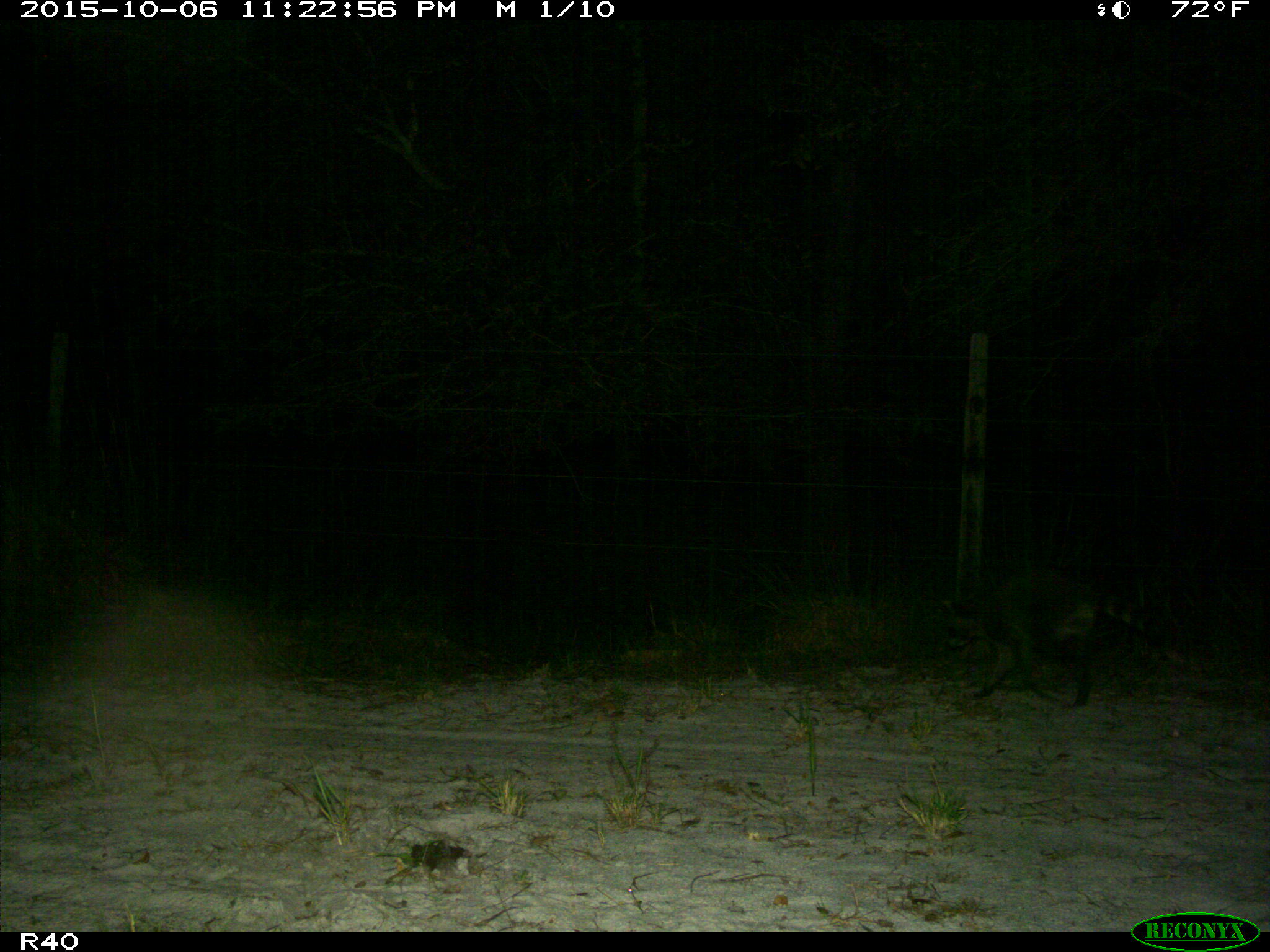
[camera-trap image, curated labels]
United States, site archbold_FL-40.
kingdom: Animalia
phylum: Chordata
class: Mammalia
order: Carnivora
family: Procyonidae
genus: Procyon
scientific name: Procyon lotor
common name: common raccoon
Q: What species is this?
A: Procyon lotor (common raccoon).